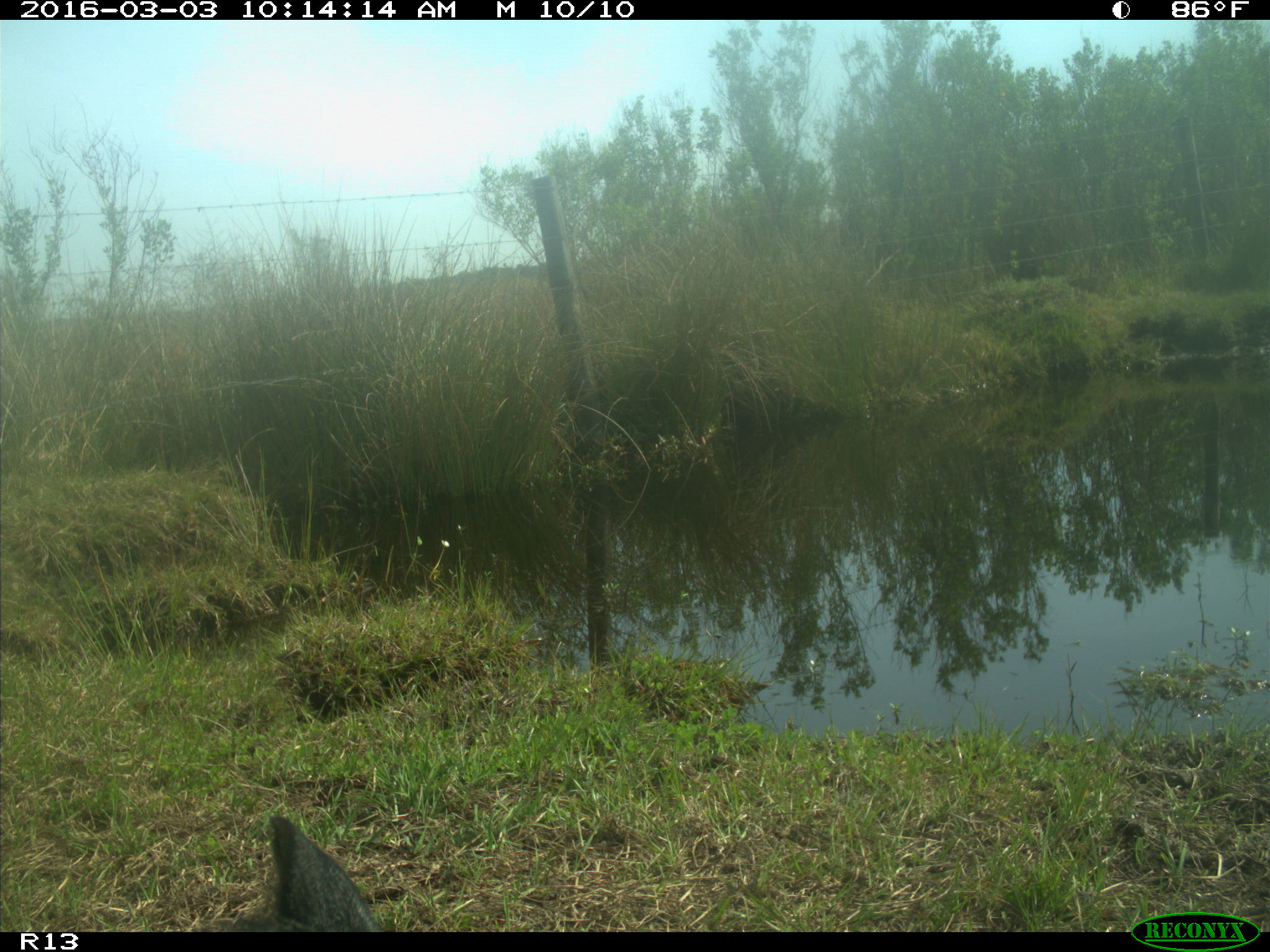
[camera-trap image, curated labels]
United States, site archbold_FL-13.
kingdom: Animalia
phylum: Chordata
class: Mammalia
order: Artiodactyla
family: Bovidae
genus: Bos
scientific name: Bos taurus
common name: domestic cow